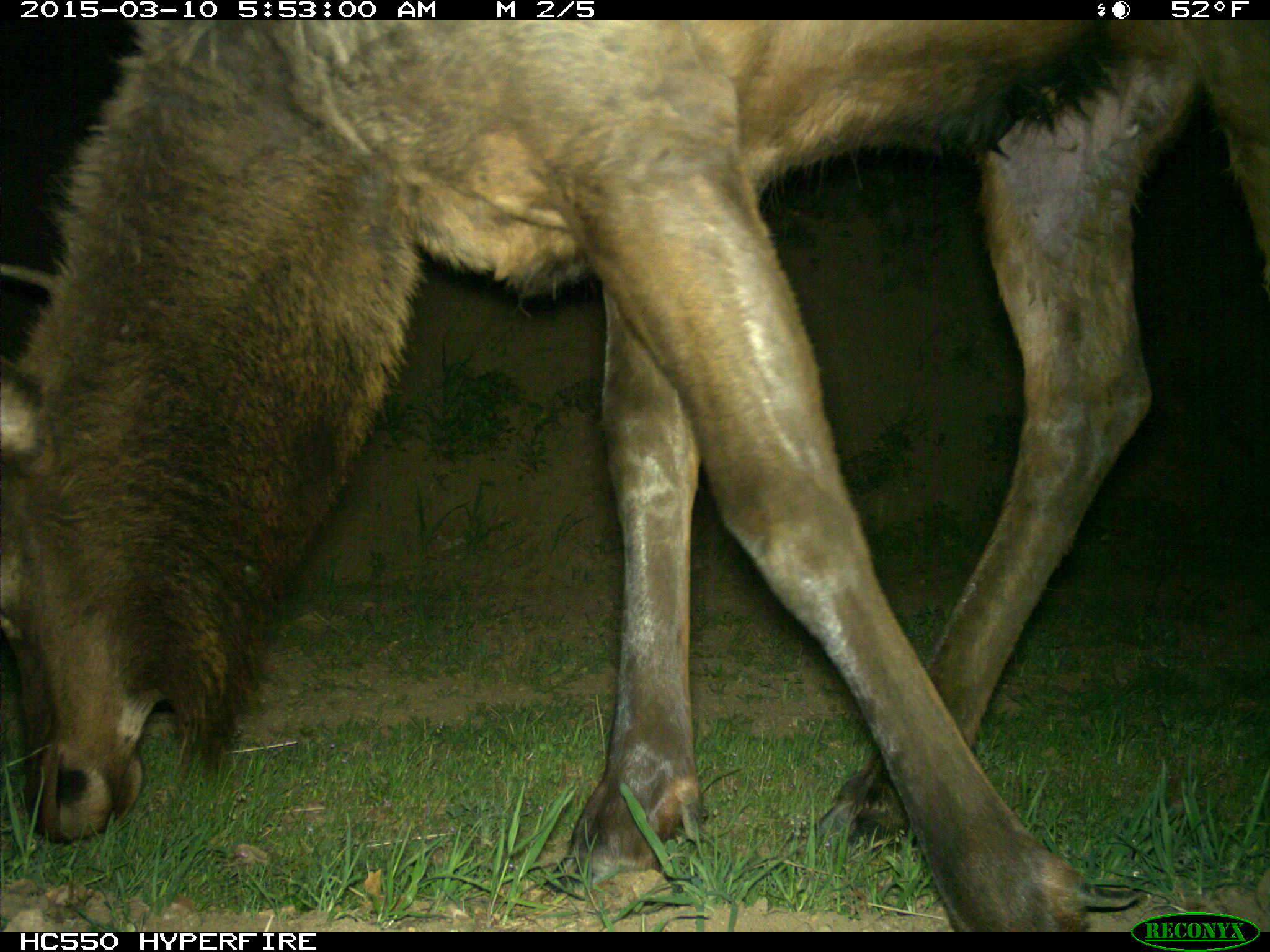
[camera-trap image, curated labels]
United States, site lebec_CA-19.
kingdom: Animalia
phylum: Chordata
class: Mammalia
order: Artiodactyla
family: Cervidae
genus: Cervus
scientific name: Cervus canadensis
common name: elk